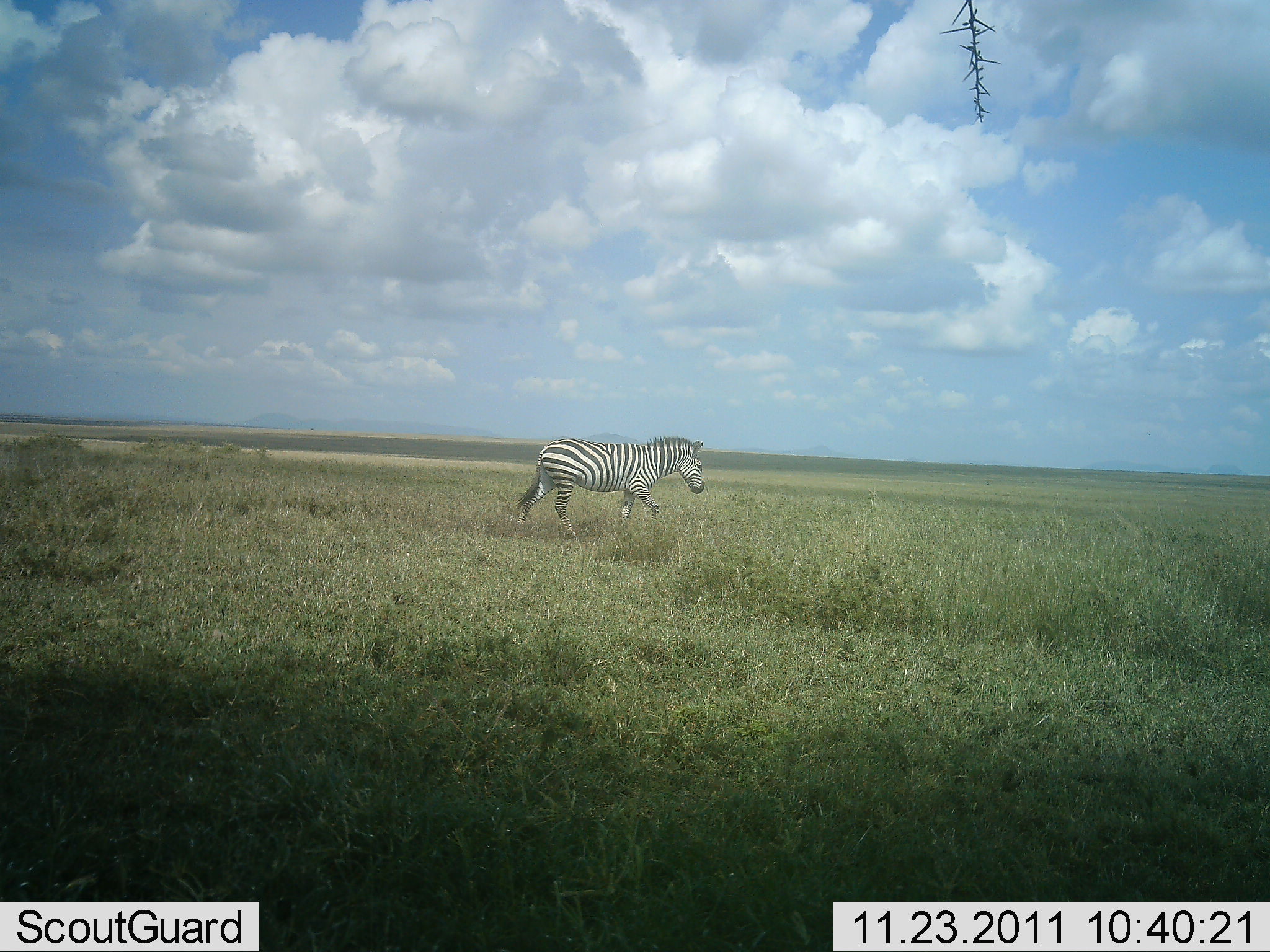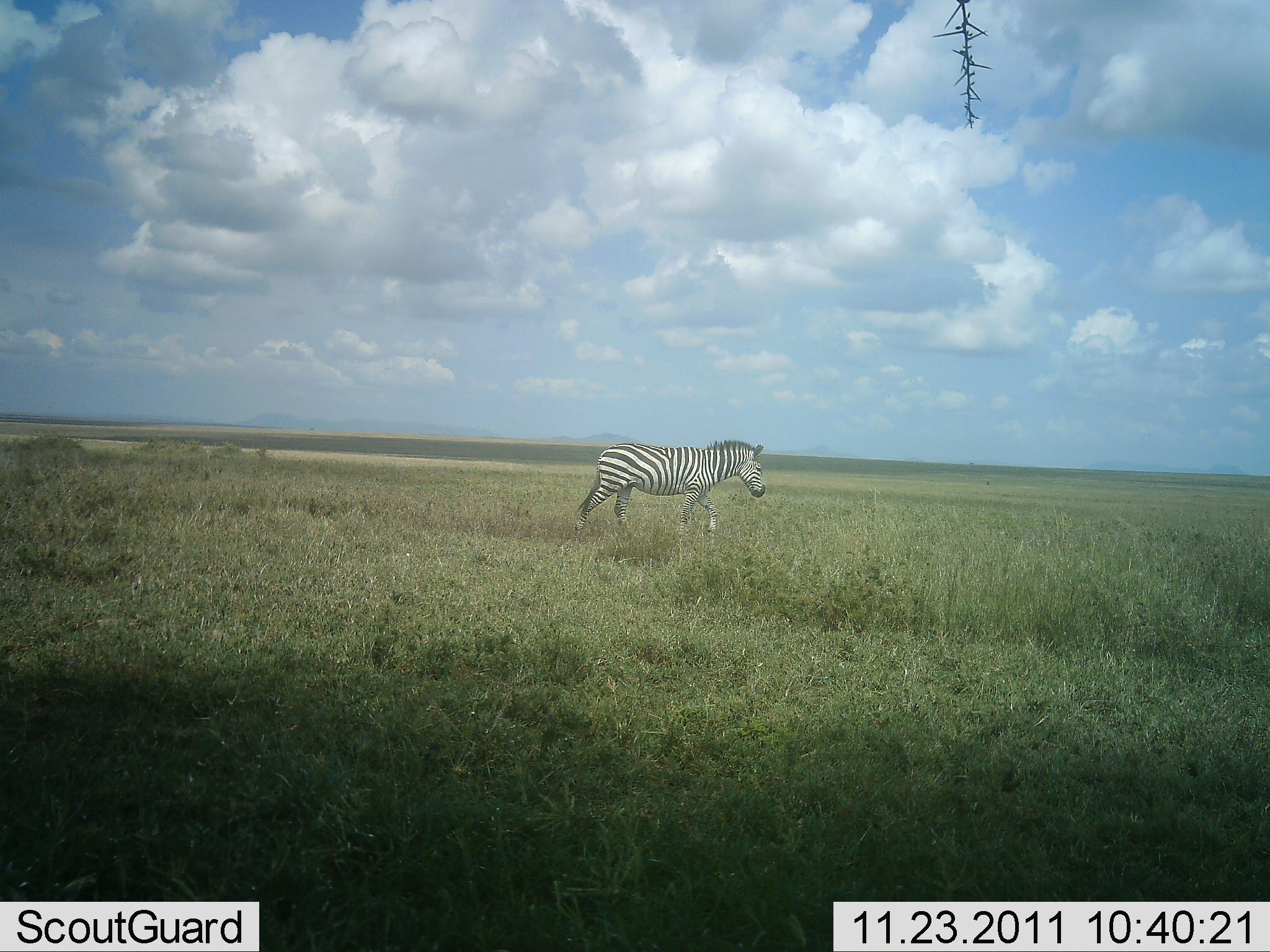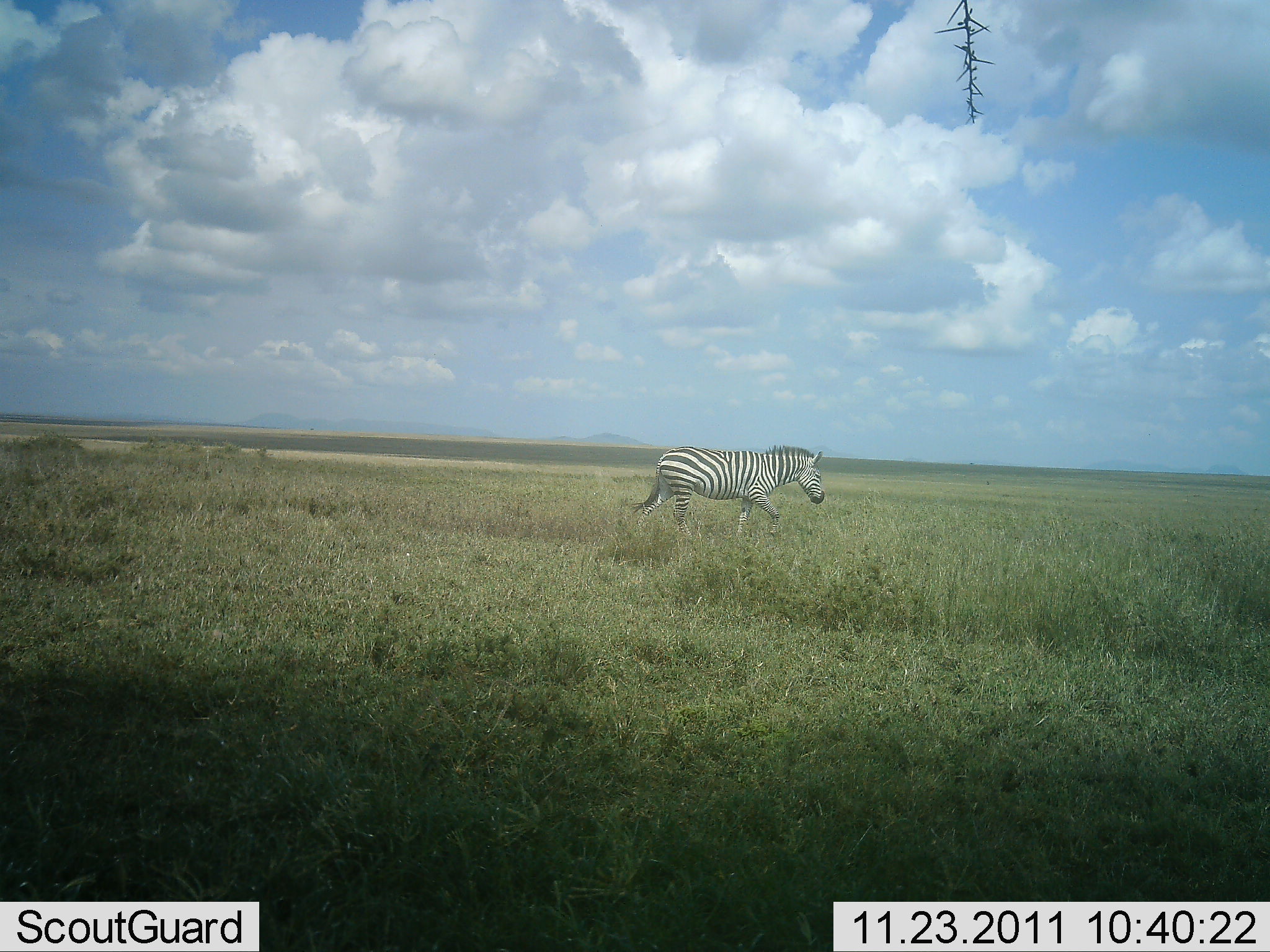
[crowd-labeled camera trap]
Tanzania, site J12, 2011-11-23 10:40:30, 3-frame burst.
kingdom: Animalia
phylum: Chordata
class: Mammalia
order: Perissodactyla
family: Equidae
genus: Equus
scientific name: Equus quagga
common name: plains zebra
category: zebra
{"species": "zebra (plains zebra) (Equus quagga)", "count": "1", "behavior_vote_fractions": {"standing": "17%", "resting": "0%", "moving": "92%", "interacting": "0%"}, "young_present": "0%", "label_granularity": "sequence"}